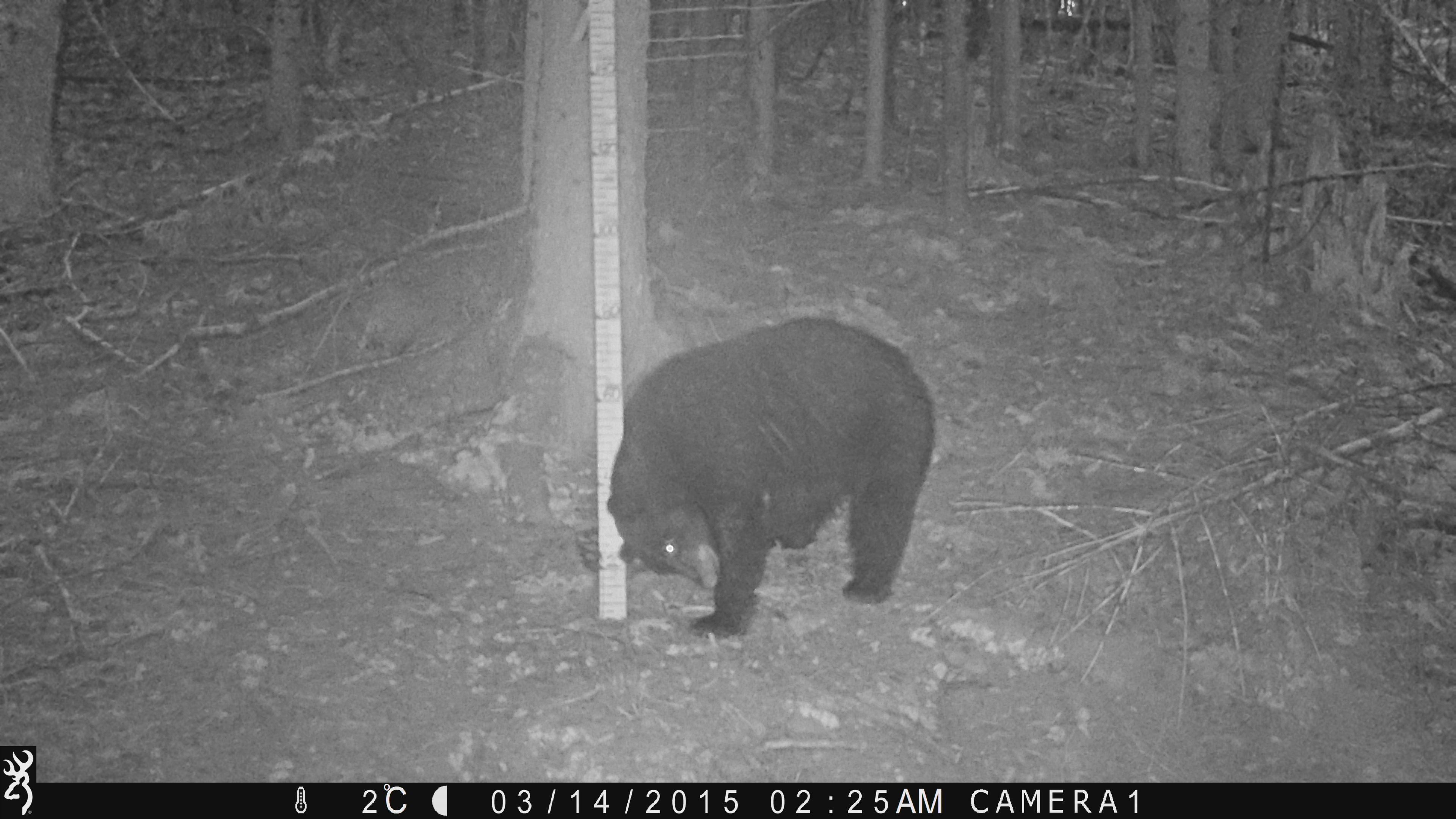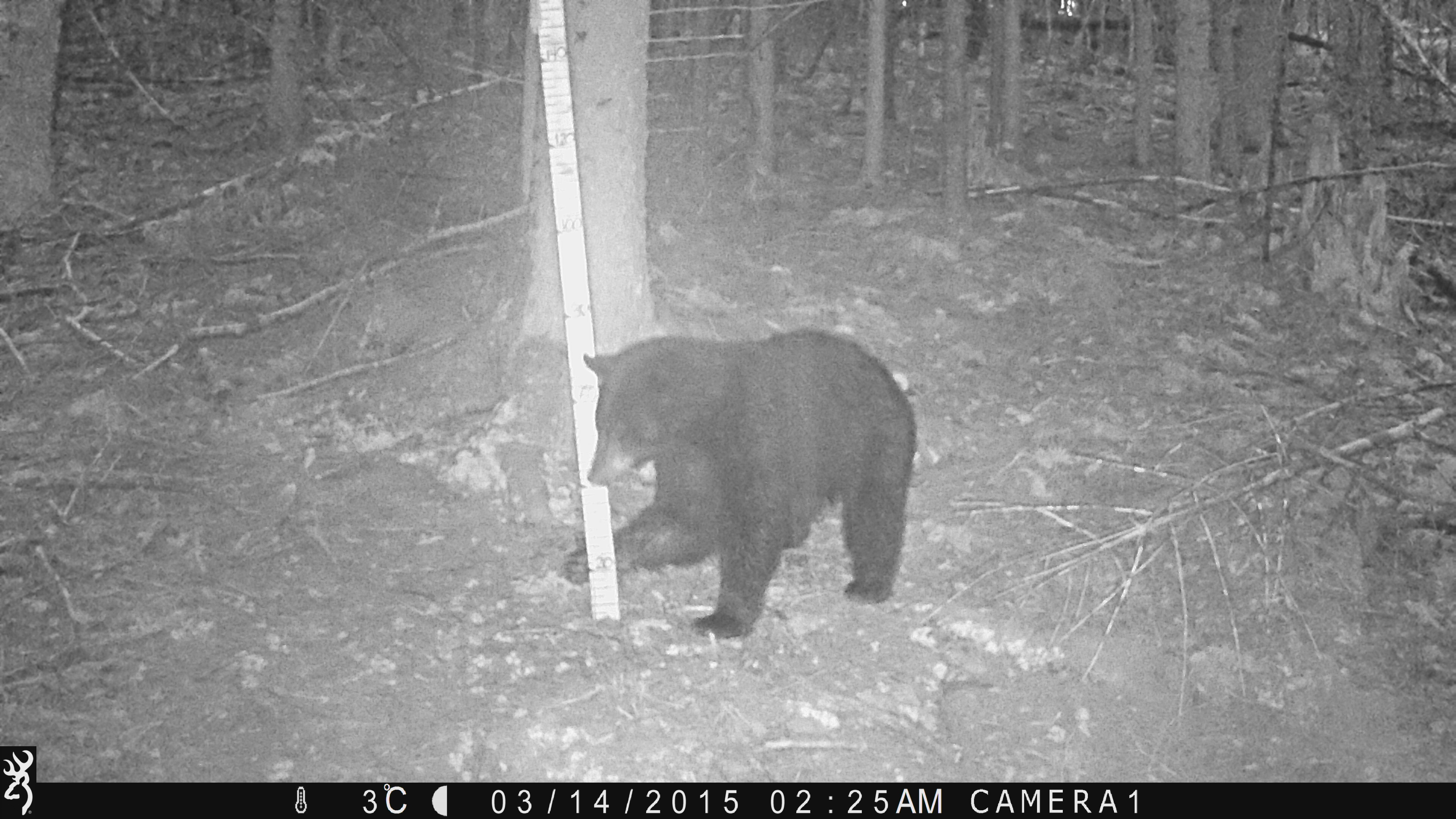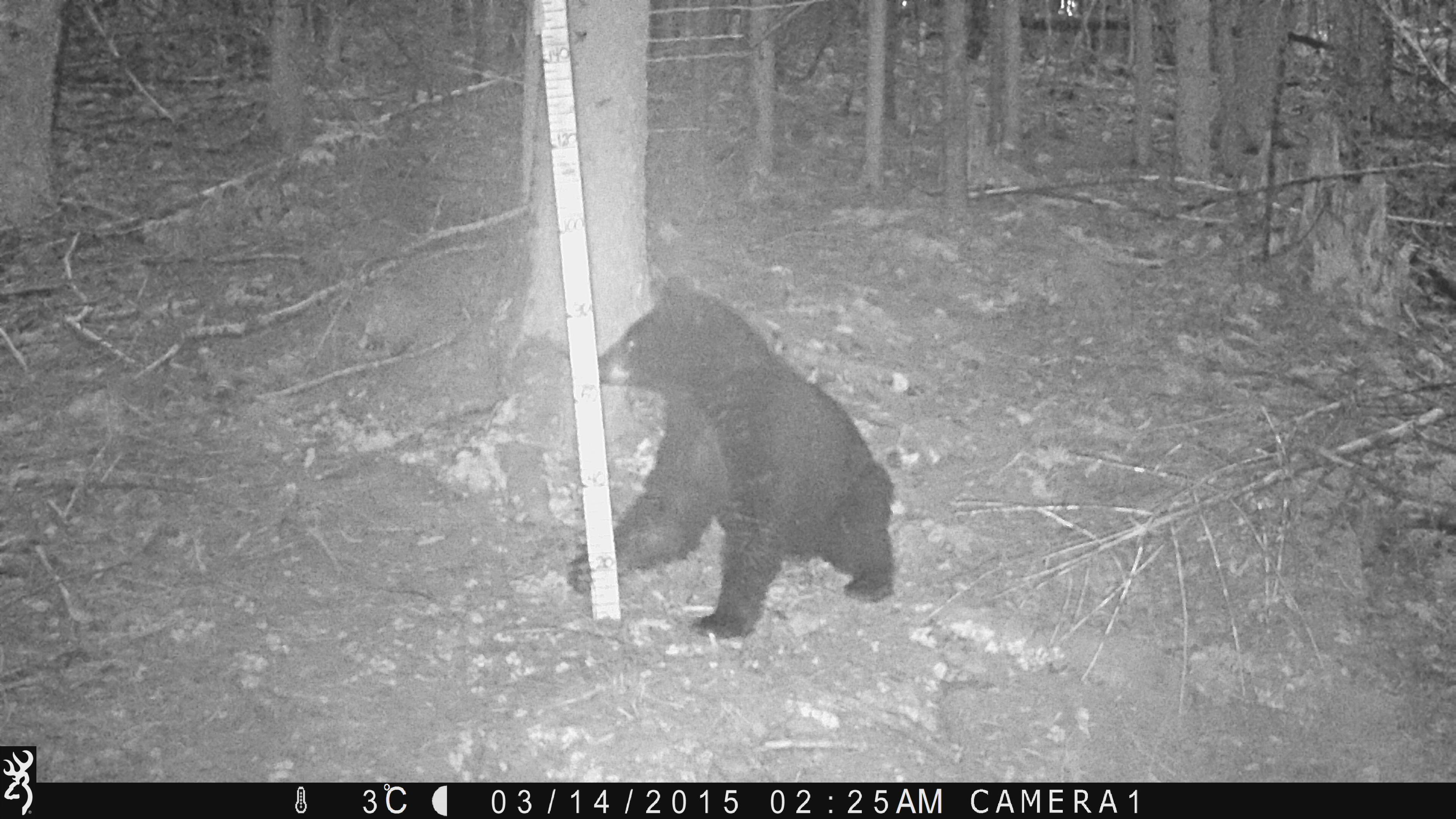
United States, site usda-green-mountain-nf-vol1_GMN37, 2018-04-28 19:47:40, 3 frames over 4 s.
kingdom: Animalia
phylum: Chordata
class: Mammalia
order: Carnivora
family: Ursidae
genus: Ursus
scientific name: Ursus americanus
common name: black bear